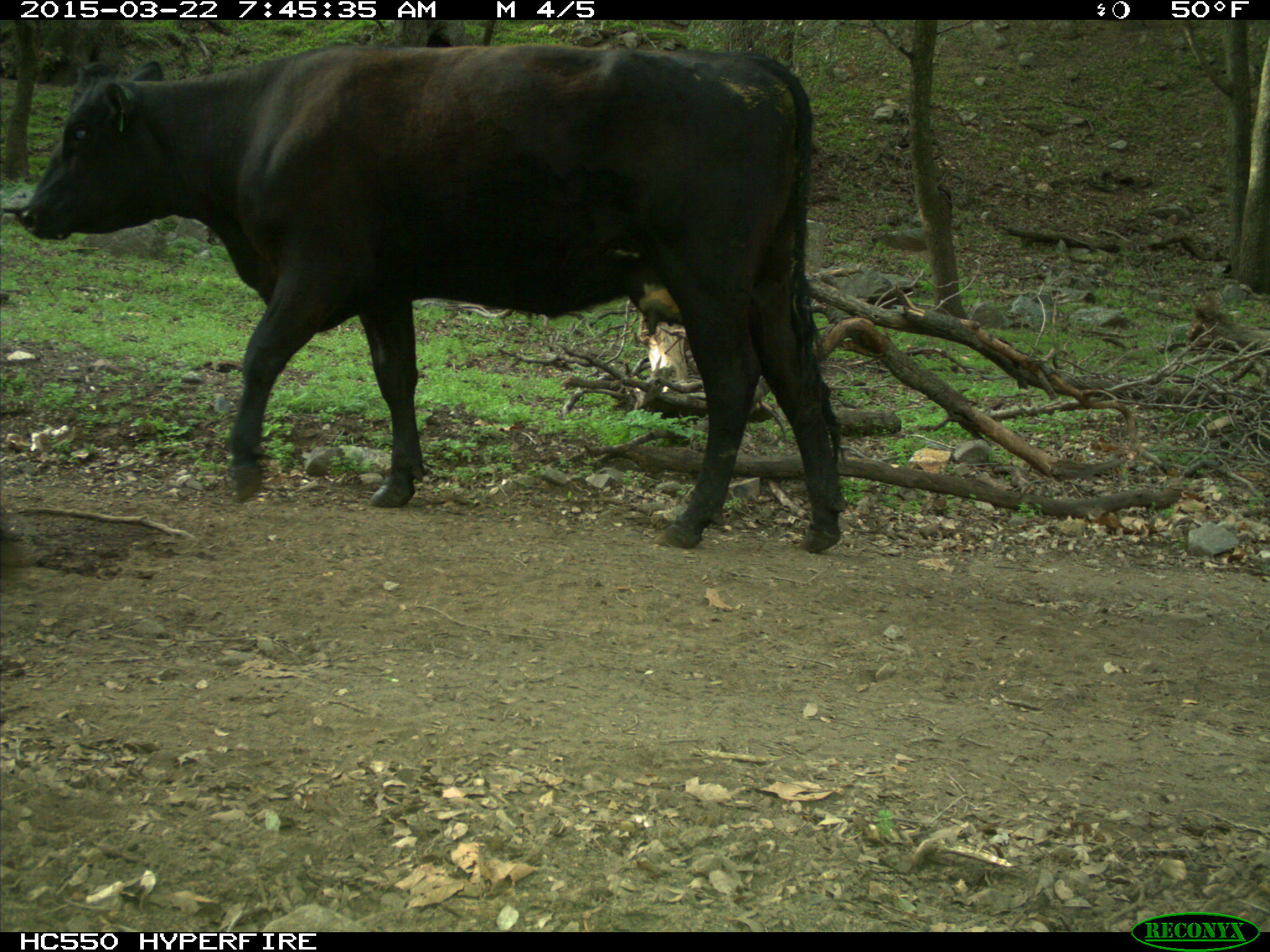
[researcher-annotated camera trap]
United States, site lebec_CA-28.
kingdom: Animalia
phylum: Chordata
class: Mammalia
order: Artiodactyla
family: Bovidae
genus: Bos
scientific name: Bos taurus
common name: domestic cow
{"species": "Bos taurus (domestic cow)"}